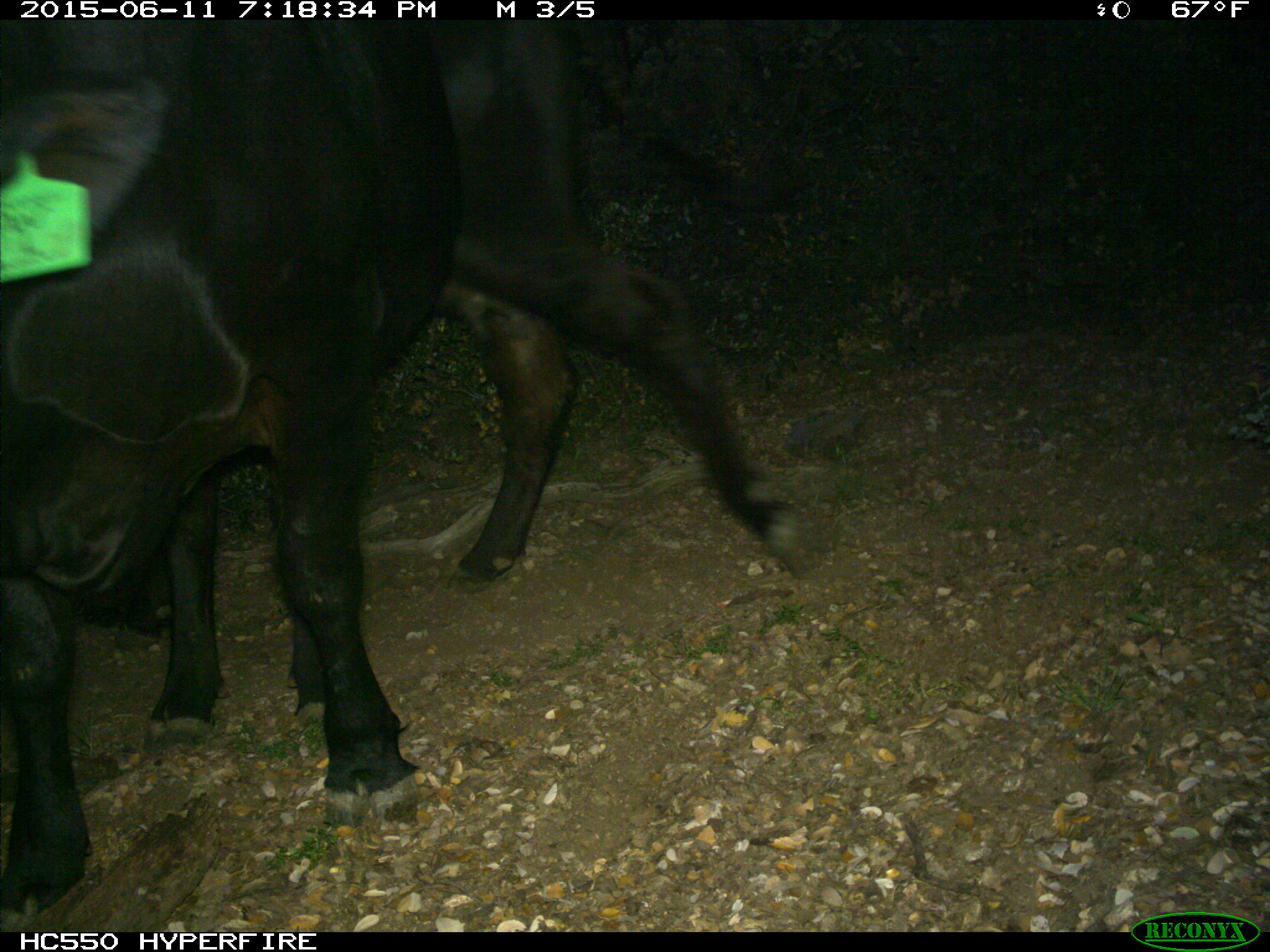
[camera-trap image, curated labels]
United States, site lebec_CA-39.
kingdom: Animalia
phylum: Chordata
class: Mammalia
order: Artiodactyla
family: Bovidae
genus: Bos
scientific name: Bos taurus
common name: domestic cow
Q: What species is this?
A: Bos taurus (domestic cow).